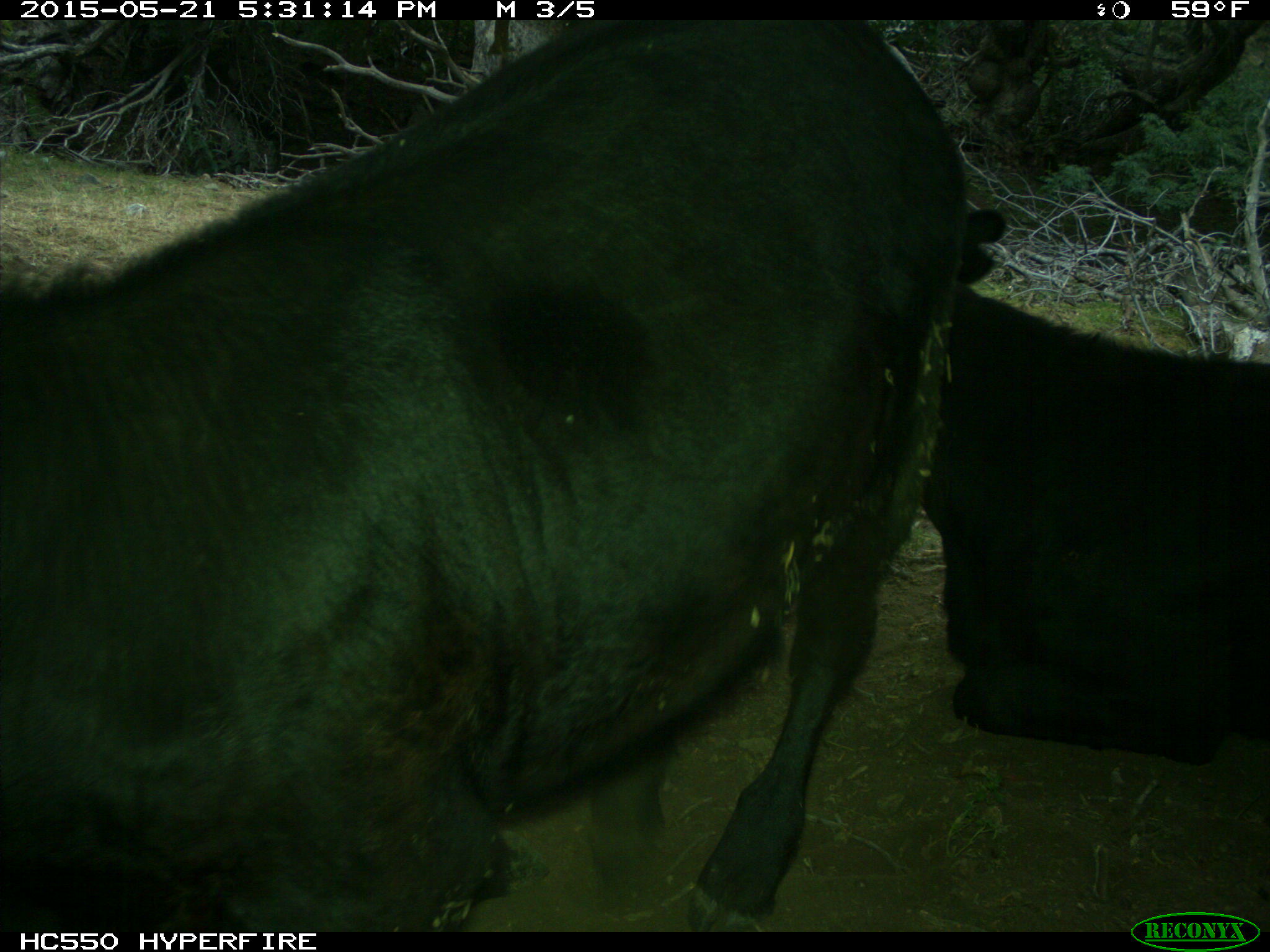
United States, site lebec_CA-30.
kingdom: Animalia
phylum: Chordata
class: Mammalia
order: Artiodactyla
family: Bovidae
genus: Bos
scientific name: Bos taurus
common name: domestic cow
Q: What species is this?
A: Bos taurus (domestic cow).